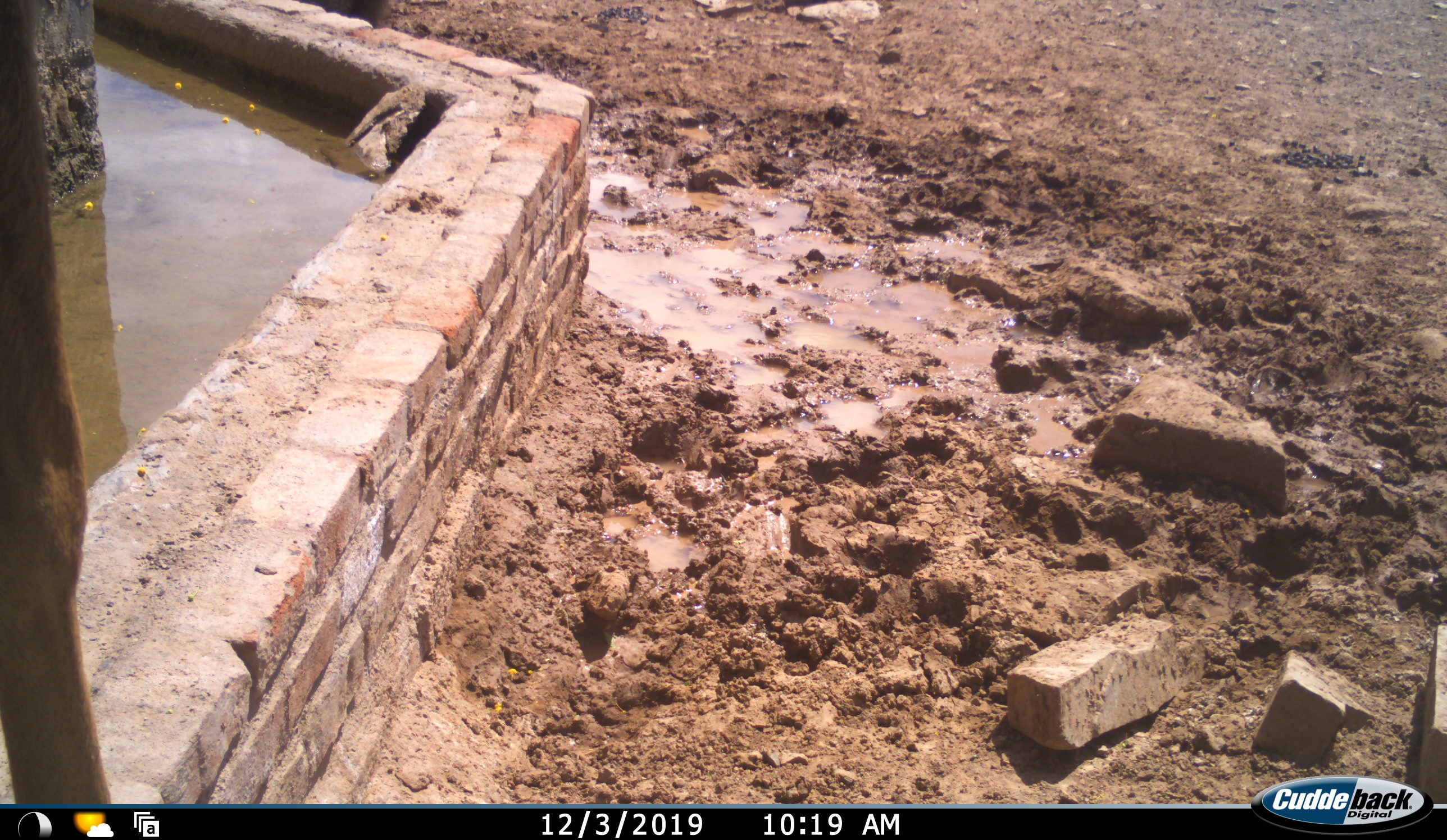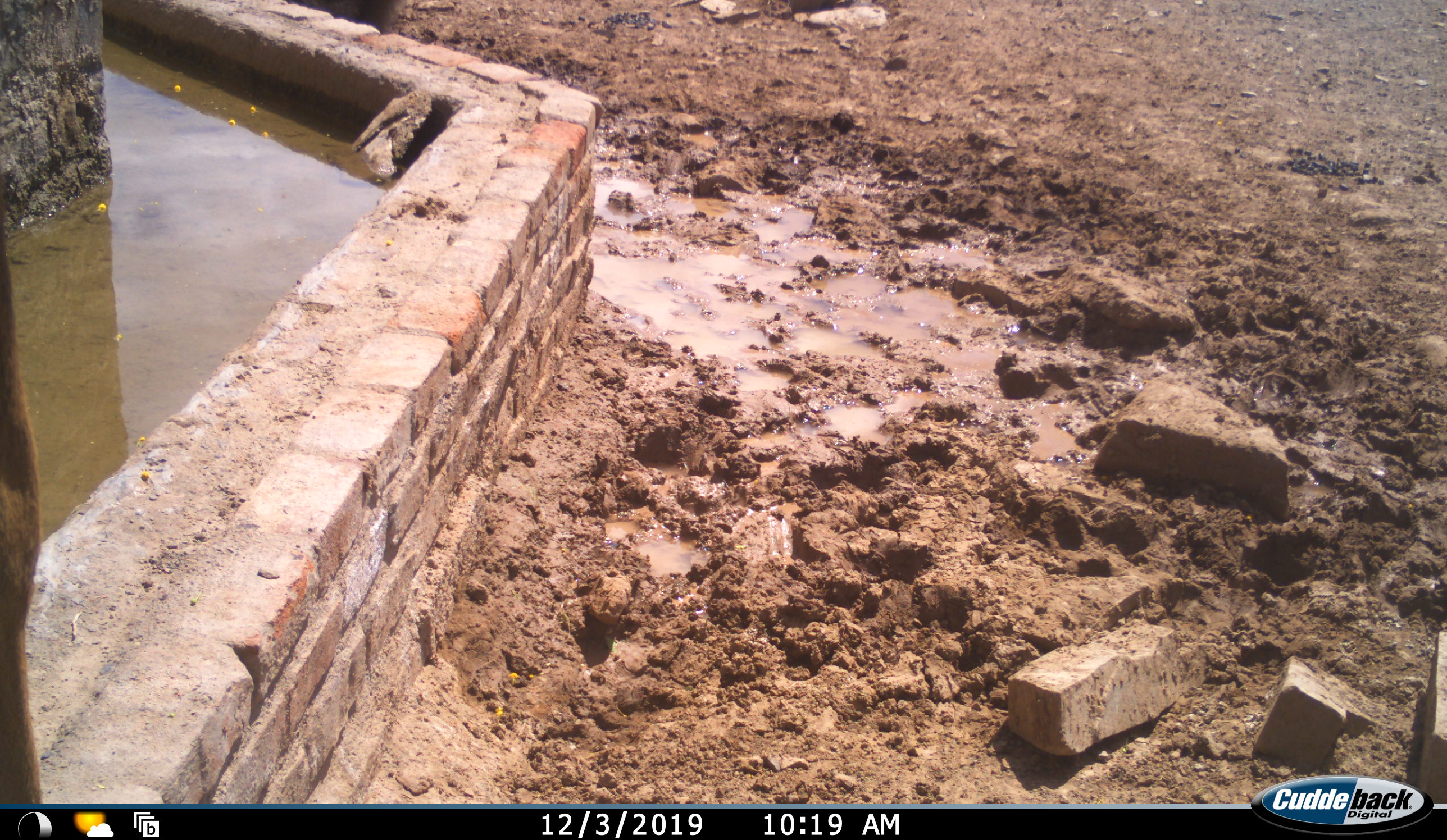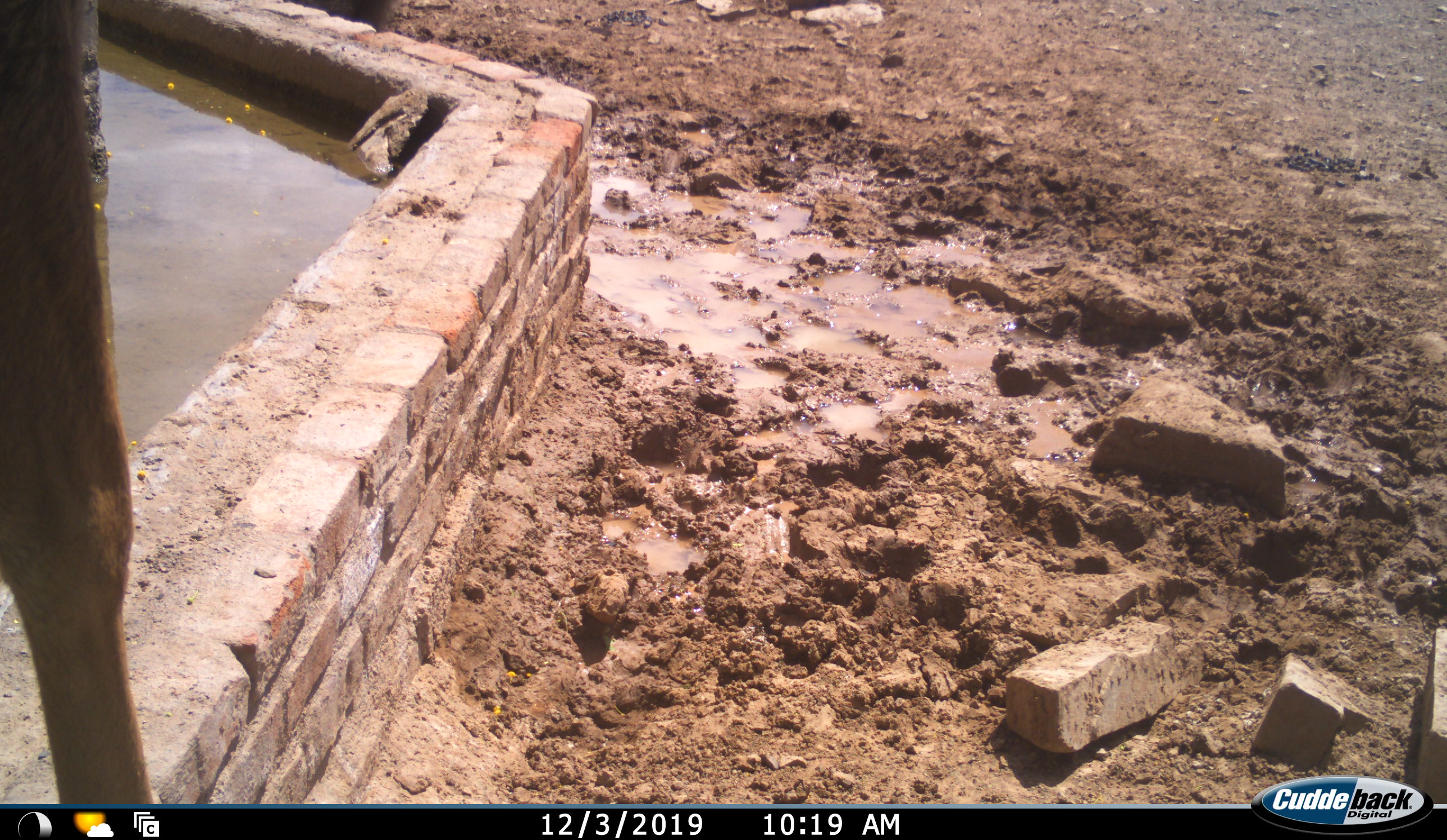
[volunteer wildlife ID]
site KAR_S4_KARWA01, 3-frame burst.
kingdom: Animalia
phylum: Chordata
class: Mammalia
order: Artiodactyla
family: Bovidae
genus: Tragelaphus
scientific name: Tragelaphus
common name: kudu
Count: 1.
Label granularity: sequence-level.